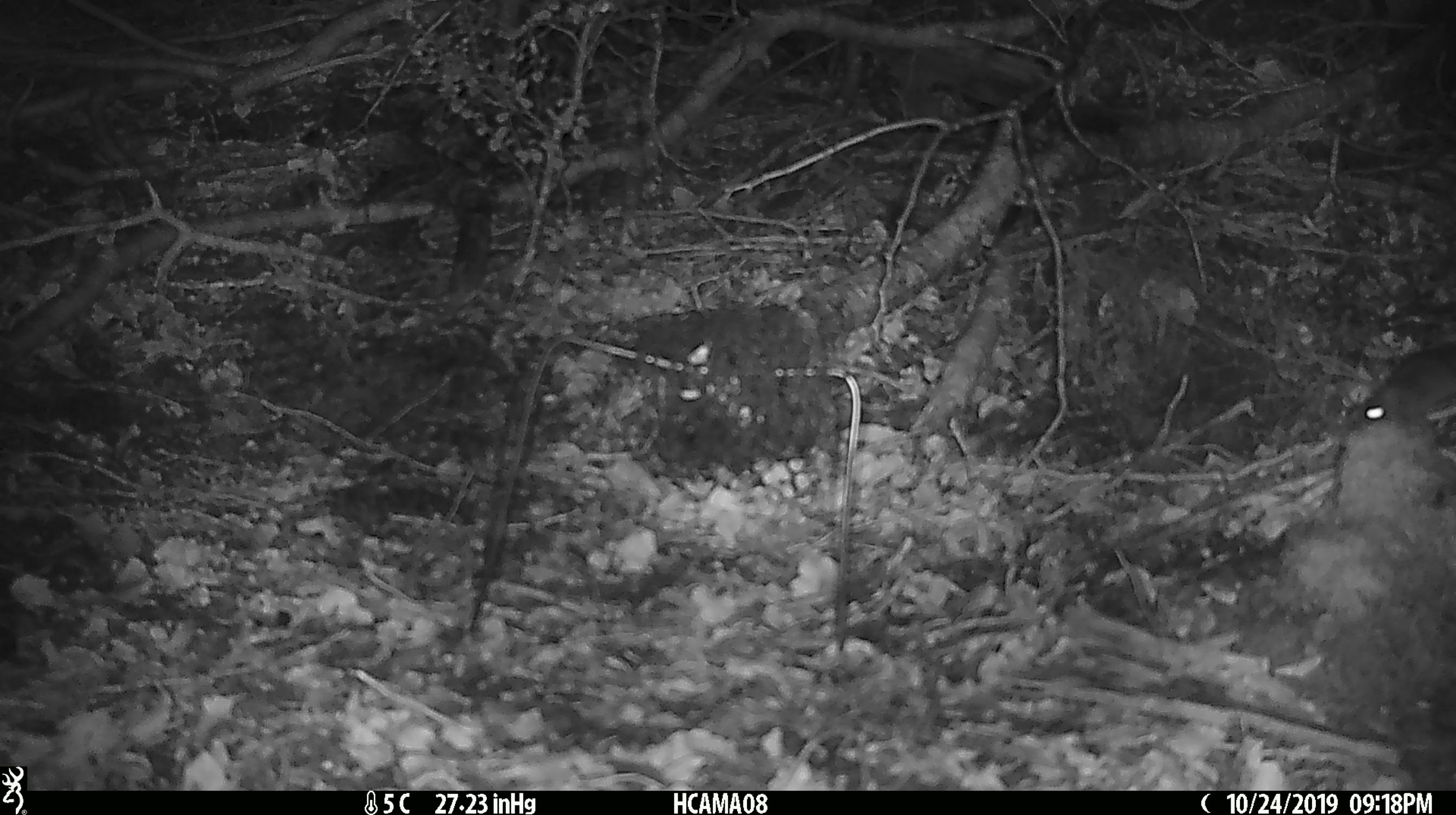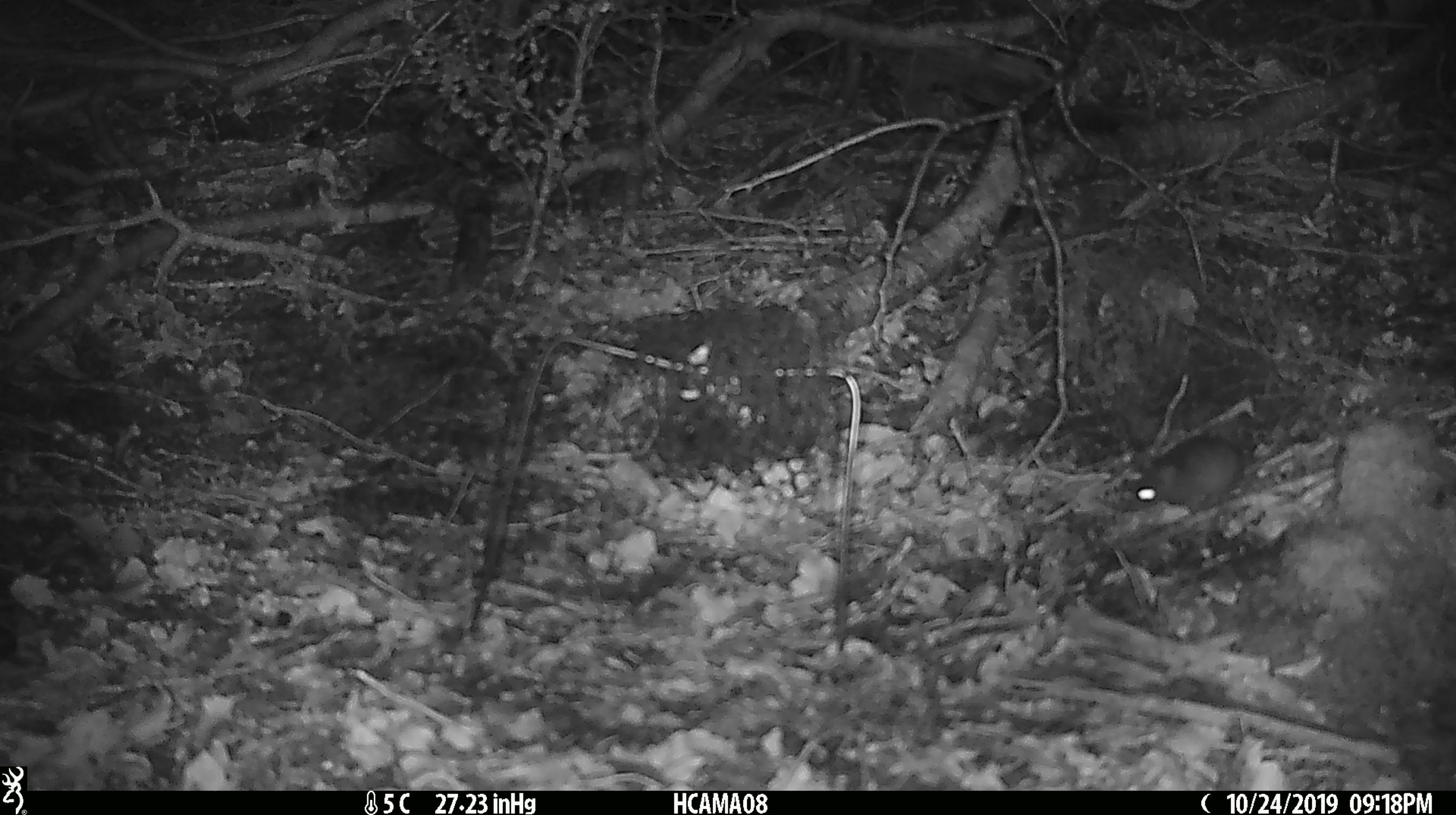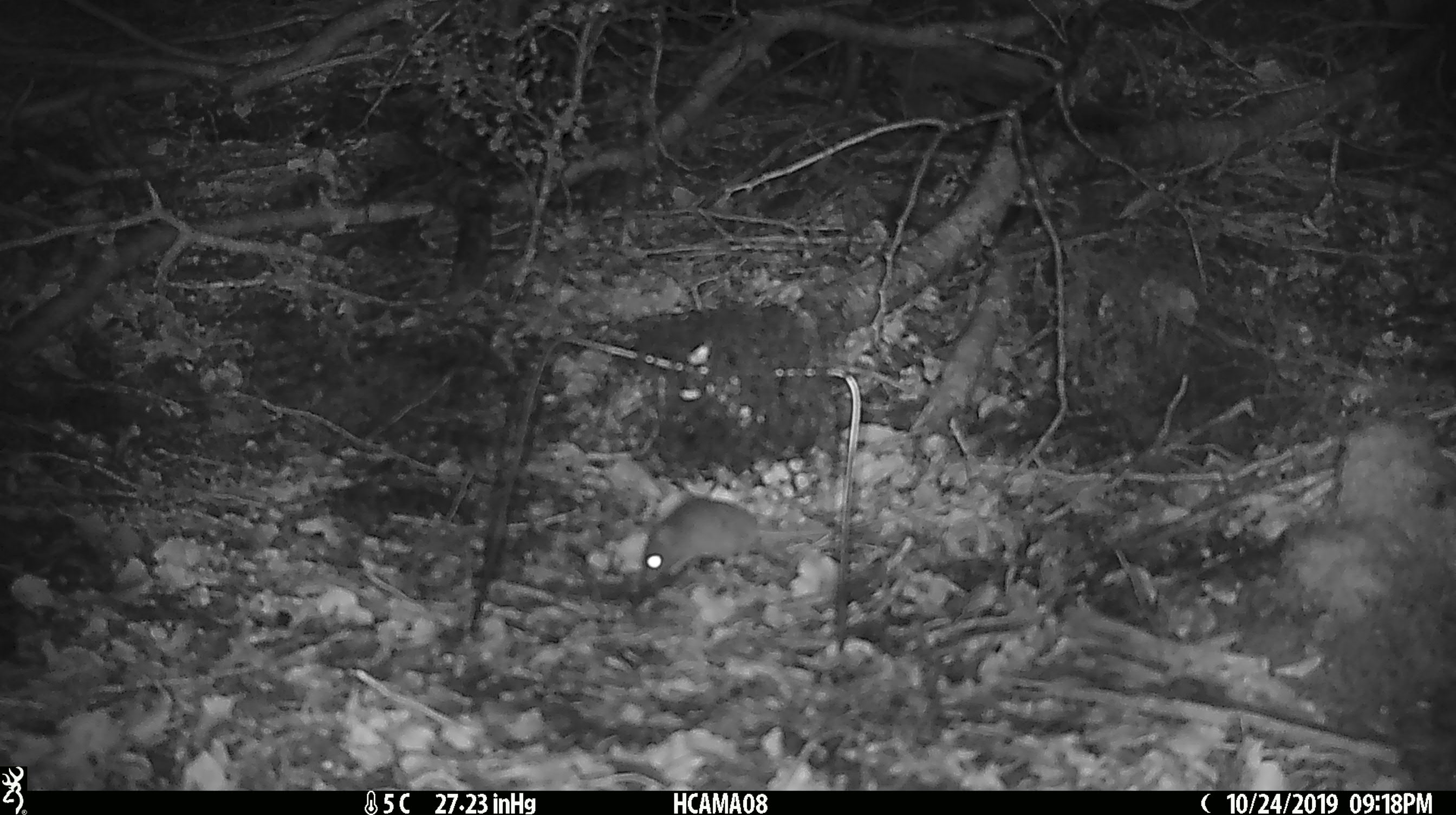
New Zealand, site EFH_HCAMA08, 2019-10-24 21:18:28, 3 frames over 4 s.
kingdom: Animalia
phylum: Chordata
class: Mammalia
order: Rodentia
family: Muridae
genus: Mus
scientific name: Mus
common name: mouse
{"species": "mouse (Mus)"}